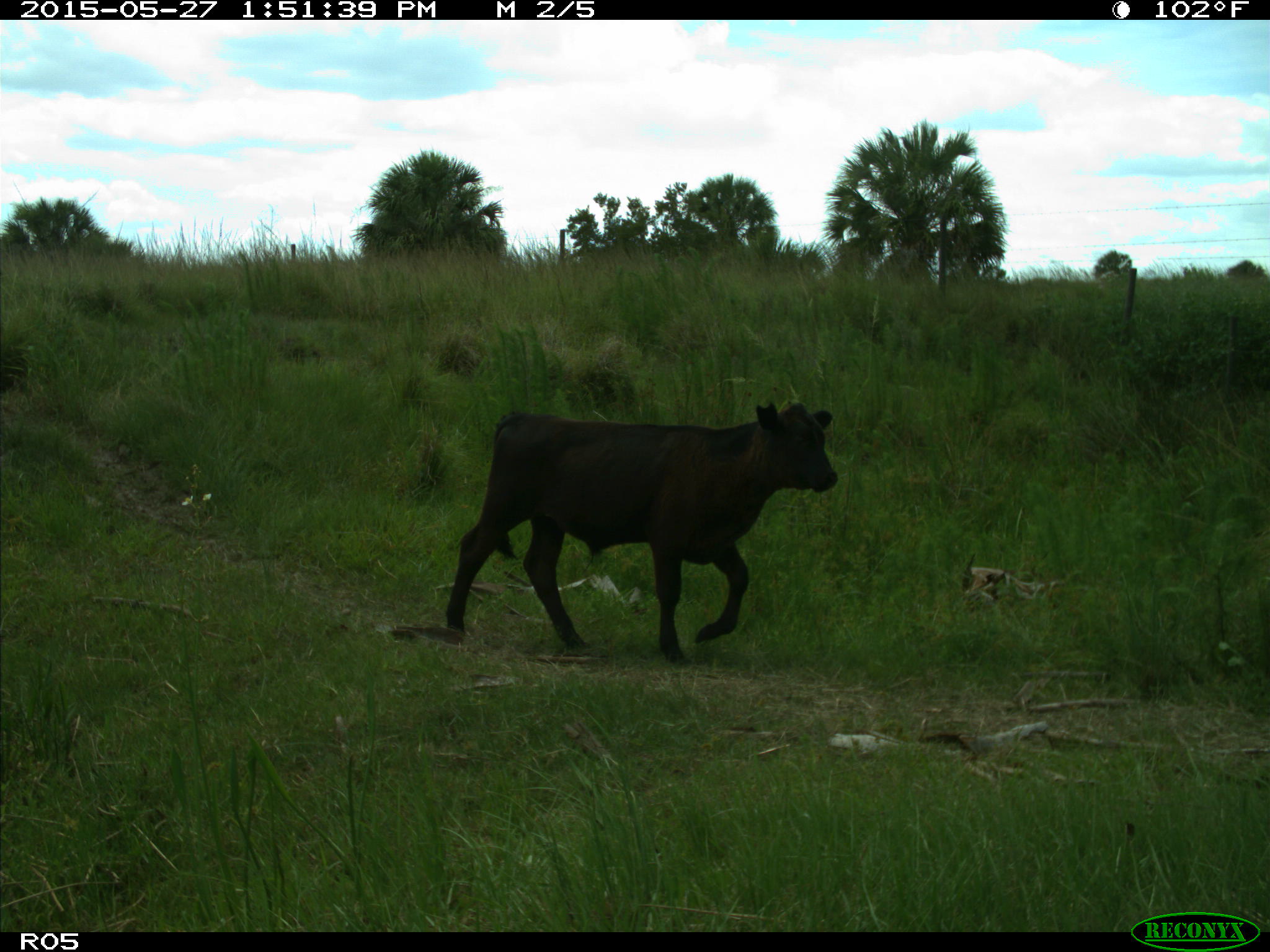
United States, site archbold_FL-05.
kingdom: Animalia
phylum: Chordata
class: Mammalia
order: Artiodactyla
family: Bovidae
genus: Bos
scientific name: Bos taurus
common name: domestic cow